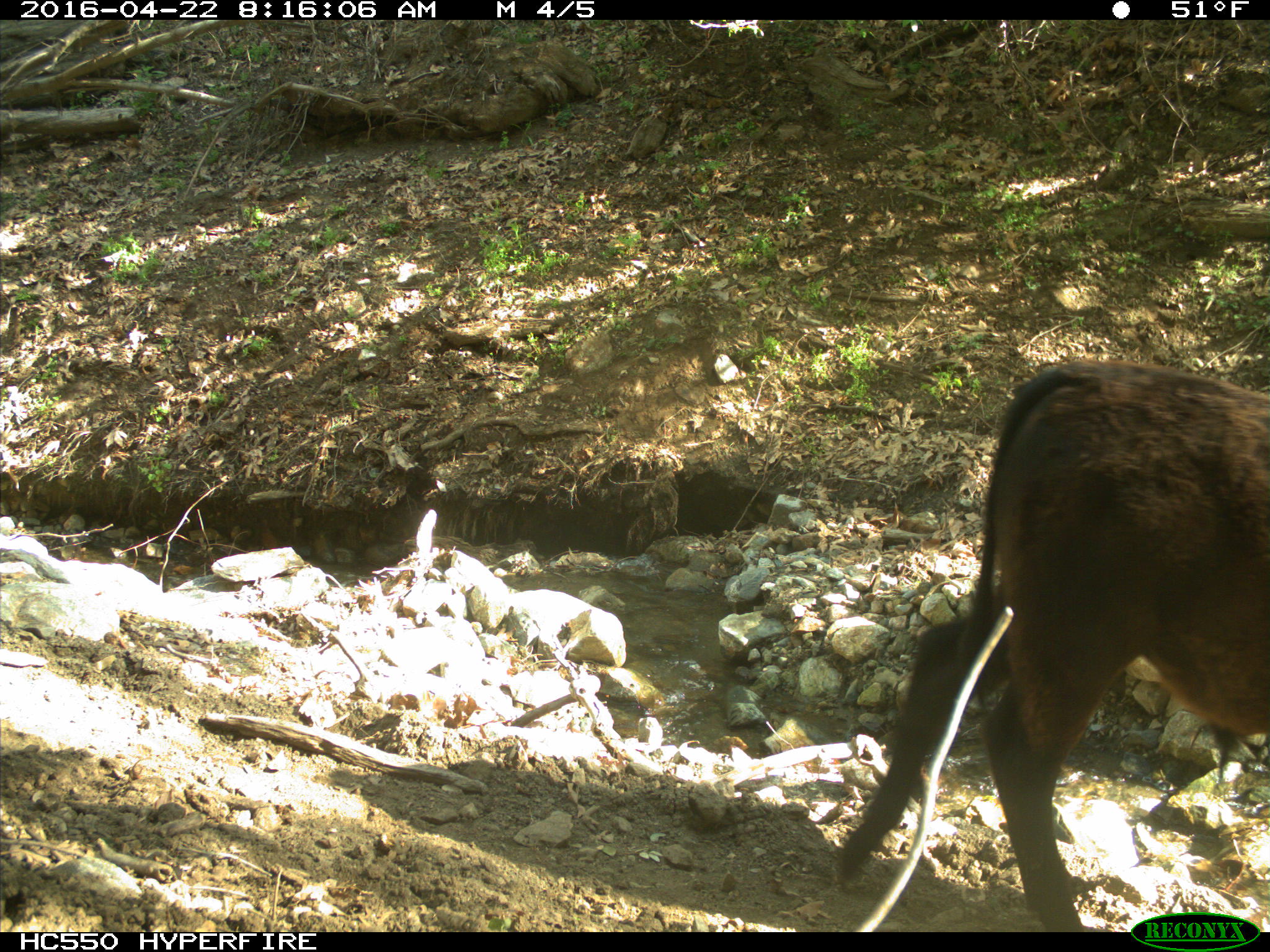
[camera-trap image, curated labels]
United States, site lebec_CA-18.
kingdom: Animalia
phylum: Chordata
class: Mammalia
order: Artiodactyla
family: Bovidae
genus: Bos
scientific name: Bos taurus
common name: domestic cow